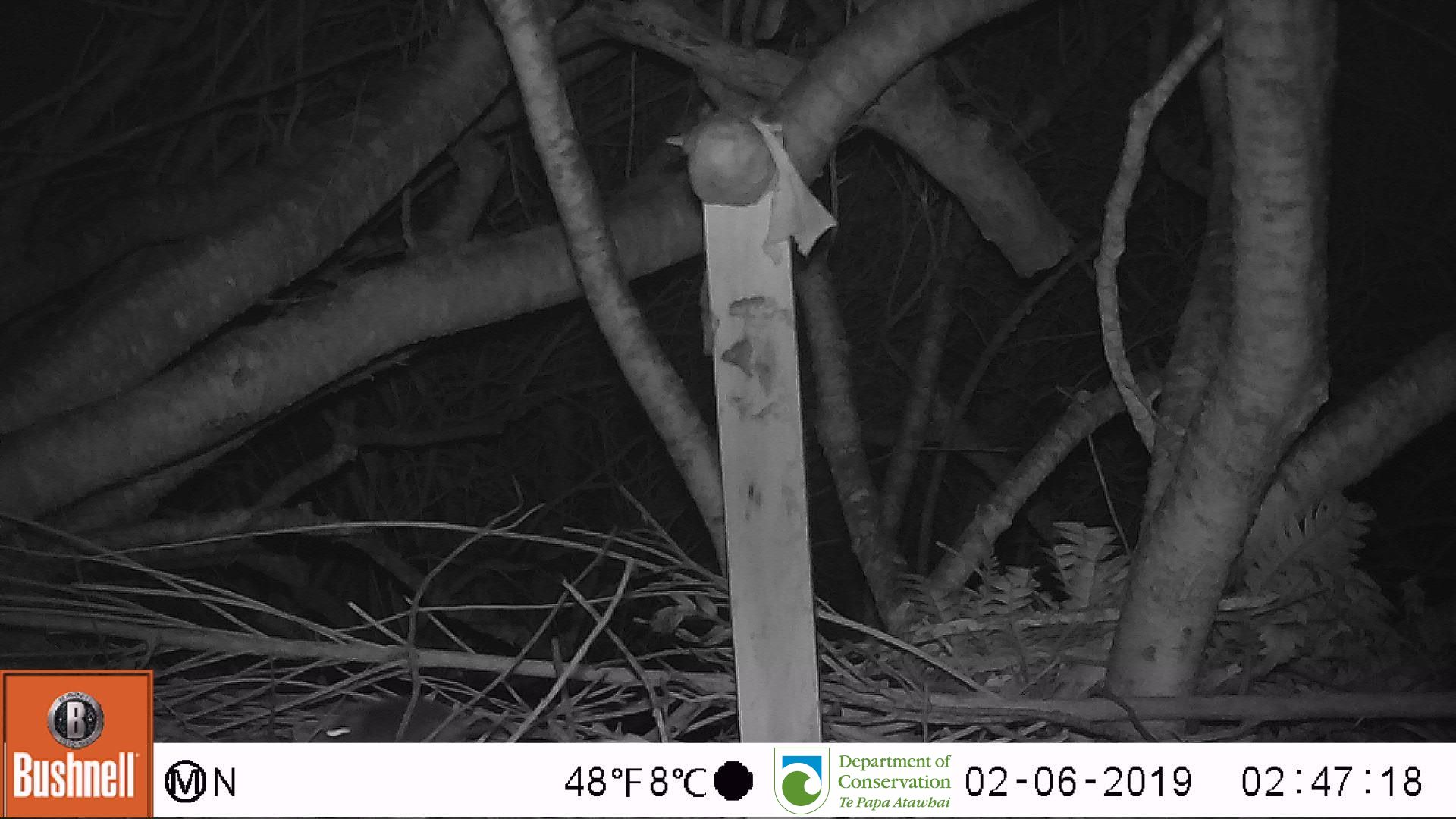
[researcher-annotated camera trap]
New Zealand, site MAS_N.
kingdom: Animalia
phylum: Chordata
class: Mammalia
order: Rodentia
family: Muridae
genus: Mus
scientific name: Mus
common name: mouse